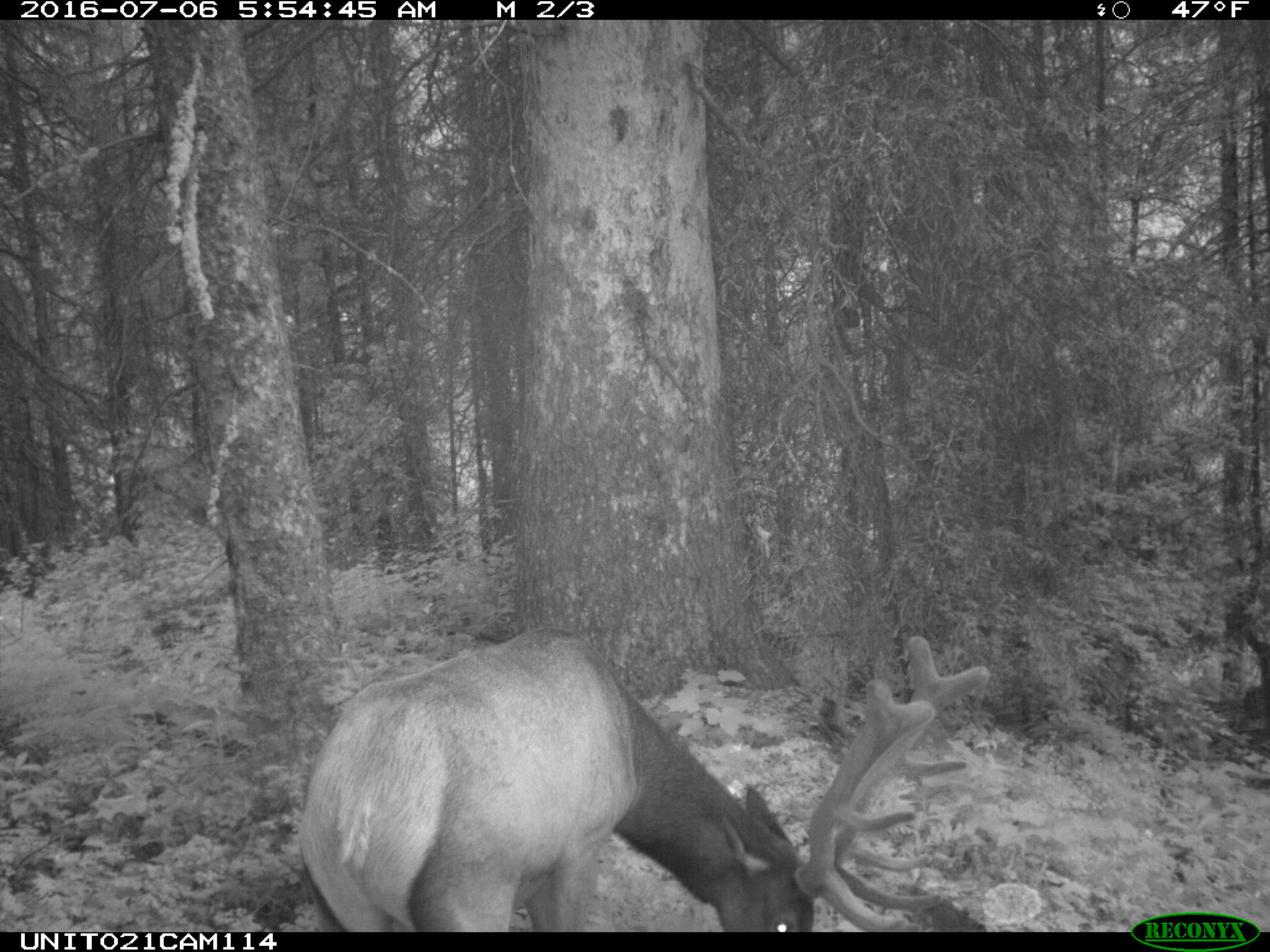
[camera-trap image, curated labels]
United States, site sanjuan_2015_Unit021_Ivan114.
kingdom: Animalia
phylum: Chordata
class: Mammalia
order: Artiodactyla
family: Cervidae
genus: Cervus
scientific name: Cervus elaphus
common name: red deer